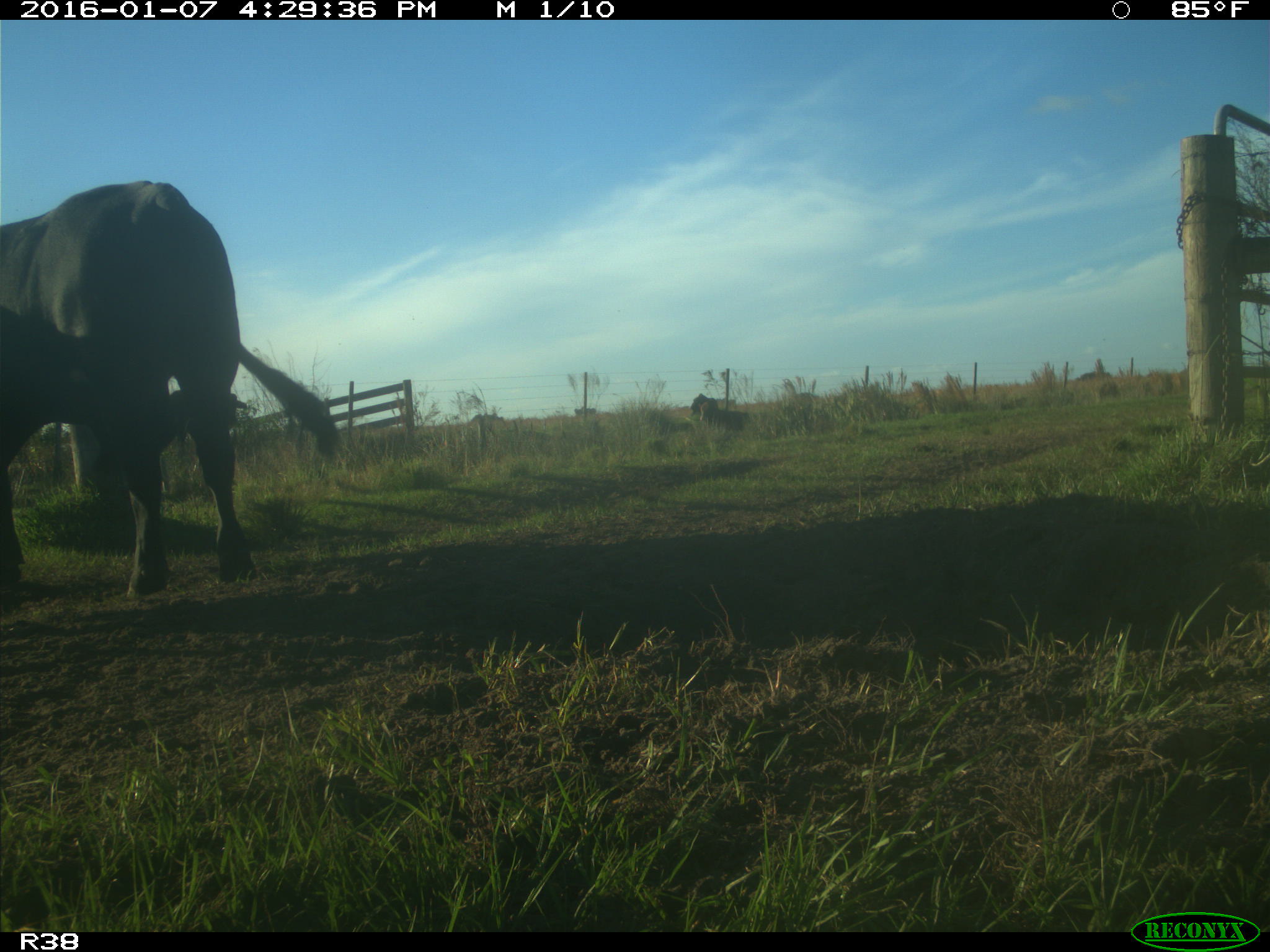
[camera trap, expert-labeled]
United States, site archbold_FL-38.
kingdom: Animalia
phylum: Chordata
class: Mammalia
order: Artiodactyla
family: Bovidae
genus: Bos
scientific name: Bos taurus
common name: domestic cow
Bos taurus (domestic cow).